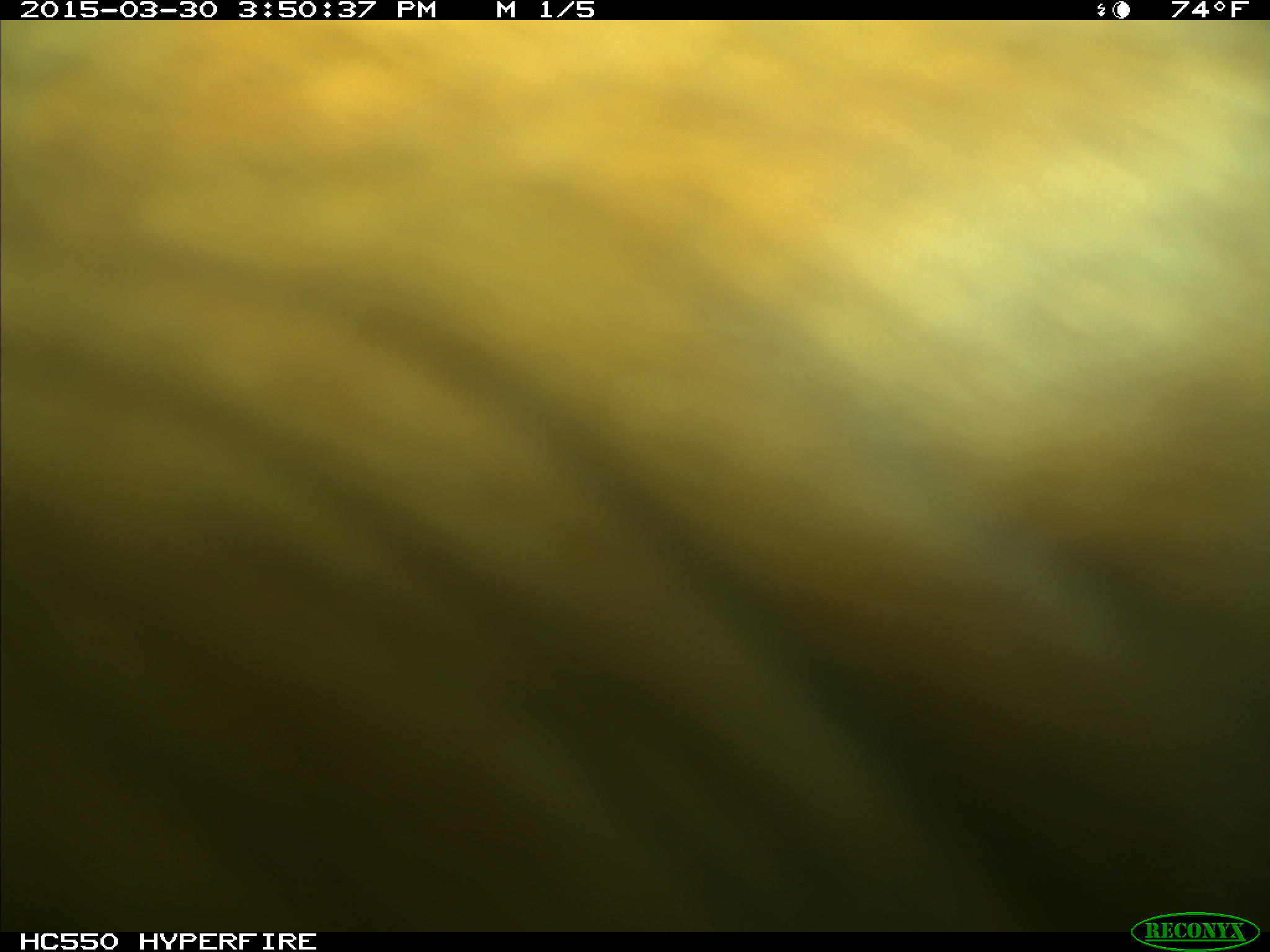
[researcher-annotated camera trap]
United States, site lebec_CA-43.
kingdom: Animalia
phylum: Chordata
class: Mammalia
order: Artiodactyla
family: Bovidae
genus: Bos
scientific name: Bos taurus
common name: domestic cow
Bos taurus (domestic cow).